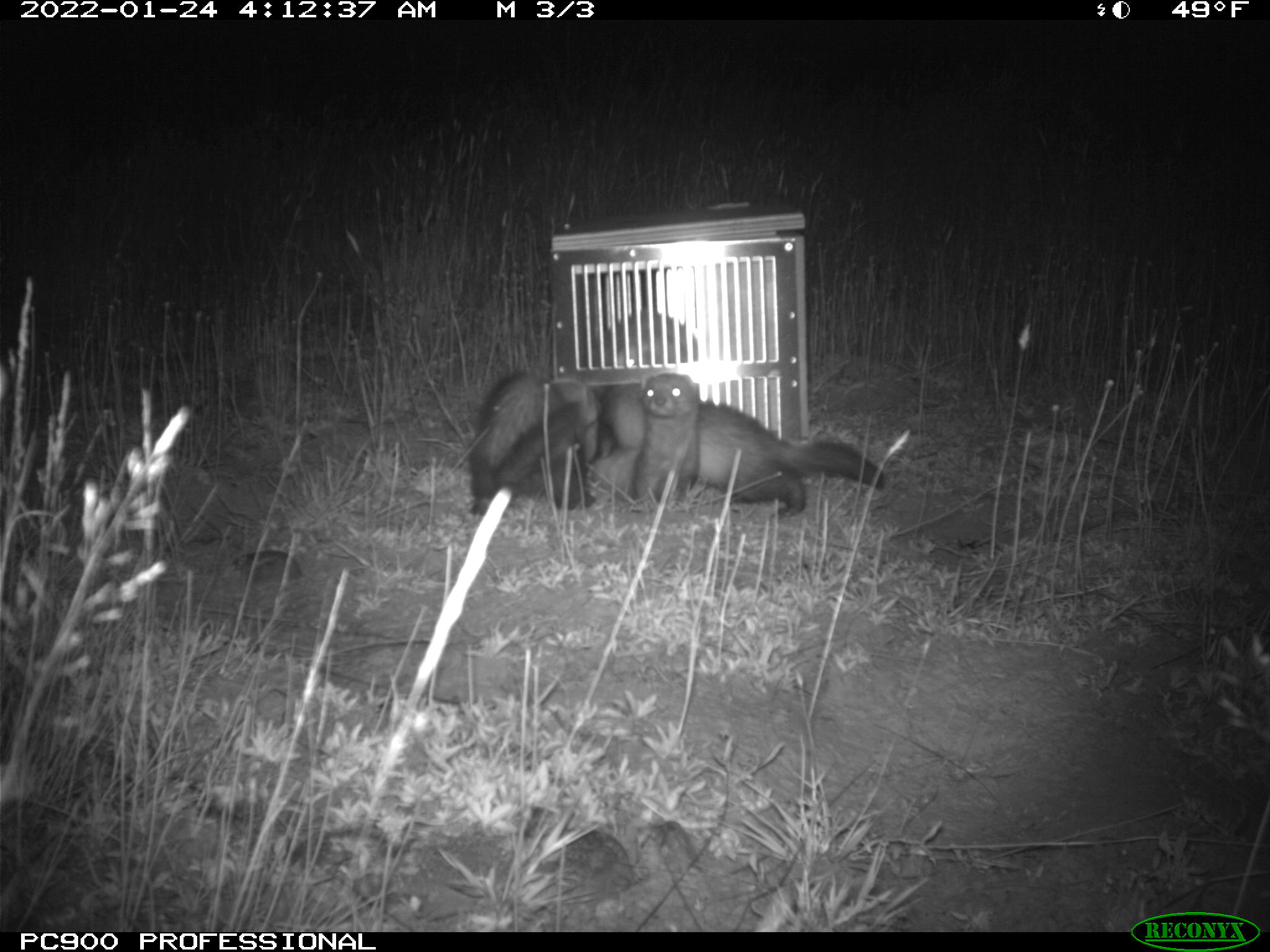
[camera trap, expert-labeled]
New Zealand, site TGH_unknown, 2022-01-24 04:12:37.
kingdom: Animalia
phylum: Chordata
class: Mammalia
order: Carnivora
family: Mustelidae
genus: Mustela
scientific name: Mustela furo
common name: ferret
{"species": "ferret (Mustela furo)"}